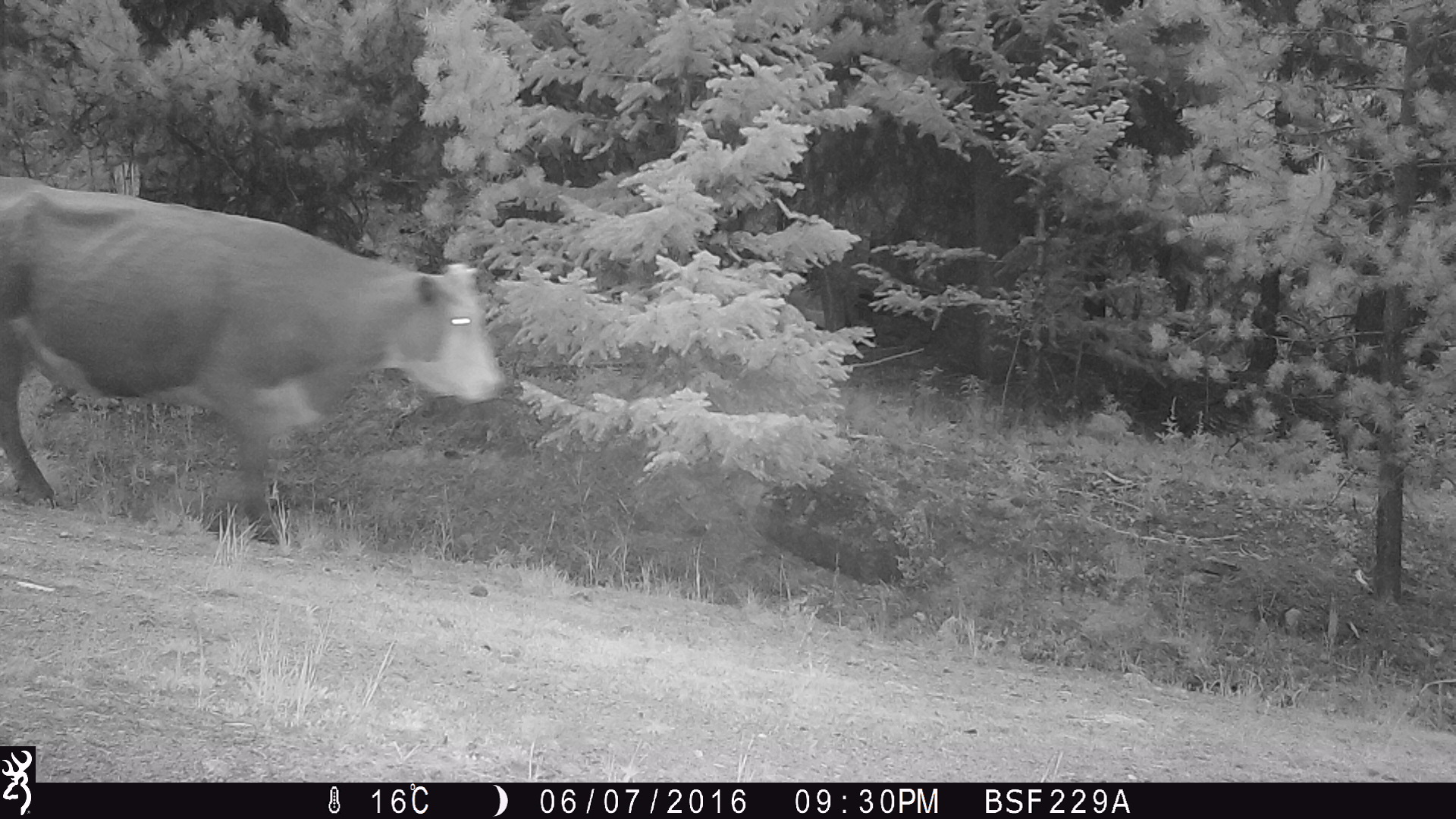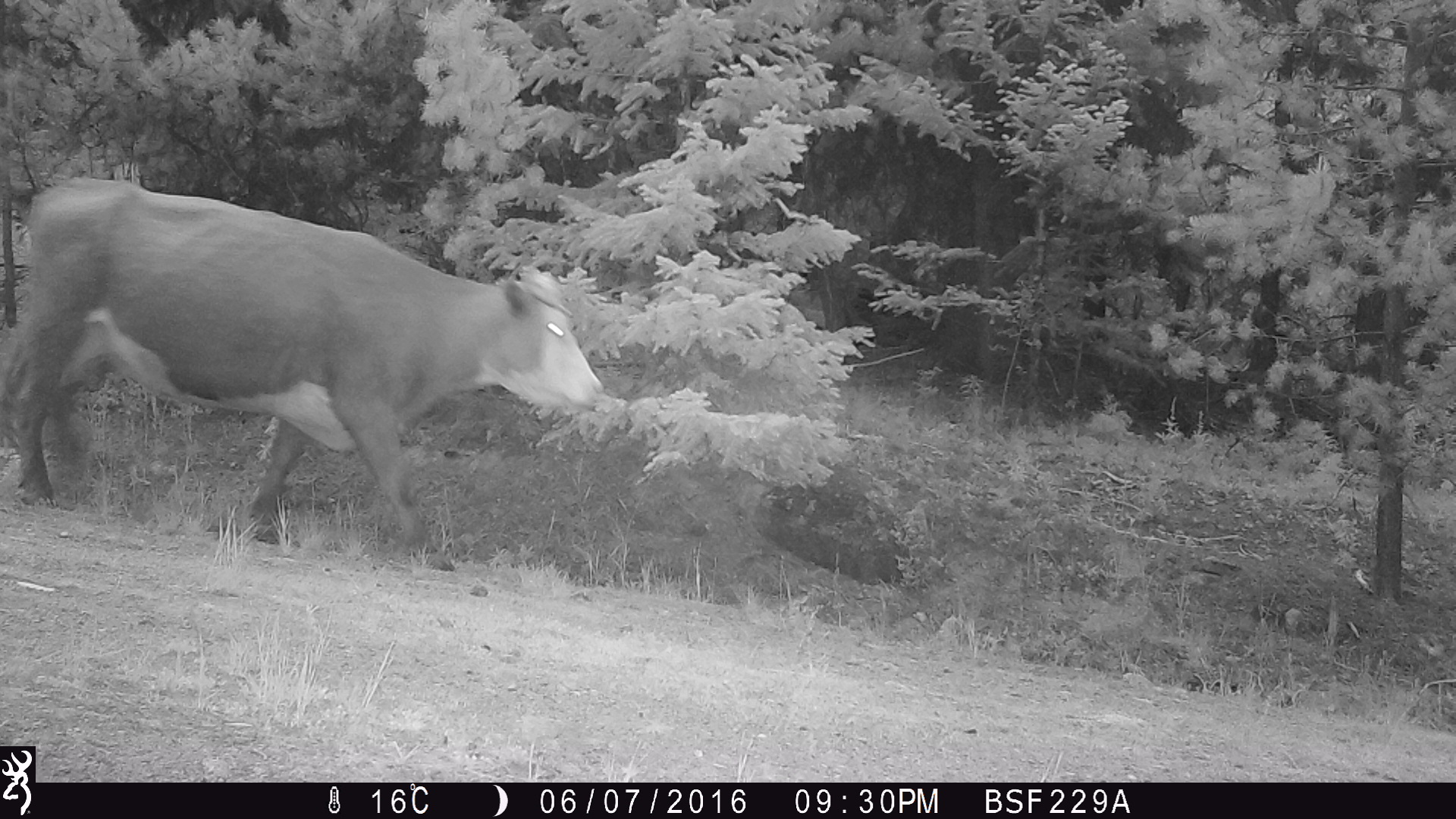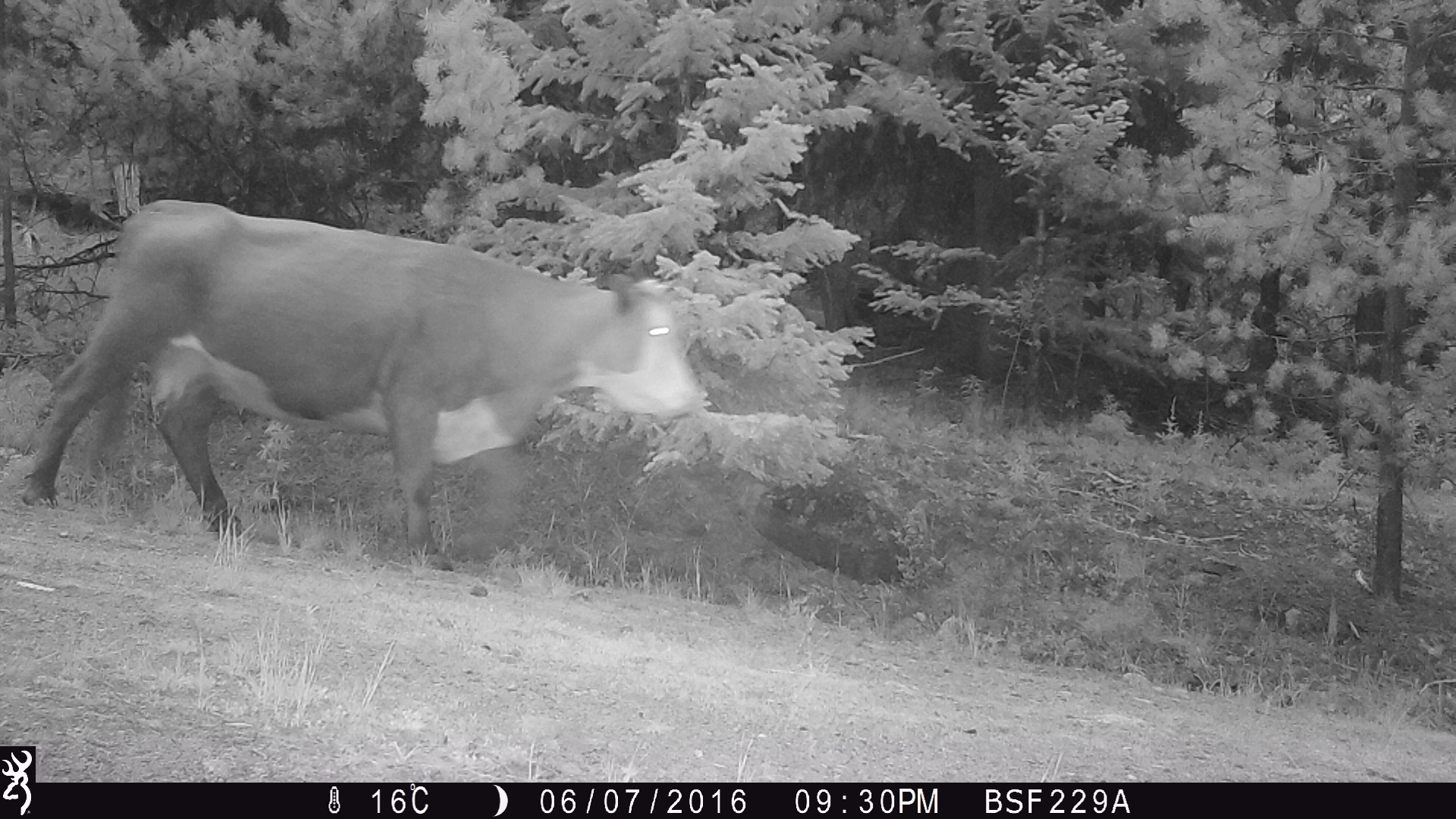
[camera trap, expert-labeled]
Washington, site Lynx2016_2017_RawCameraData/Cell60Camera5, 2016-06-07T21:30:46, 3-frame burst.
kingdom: Animalia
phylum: Chordata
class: Mammalia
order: Artiodactyla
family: Bovidae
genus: Bos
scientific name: Bos taurus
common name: domestic cattle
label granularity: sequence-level